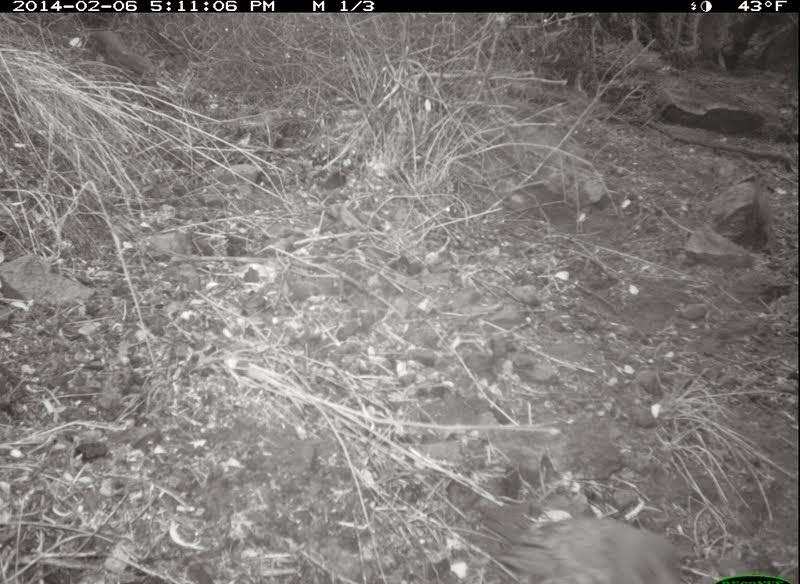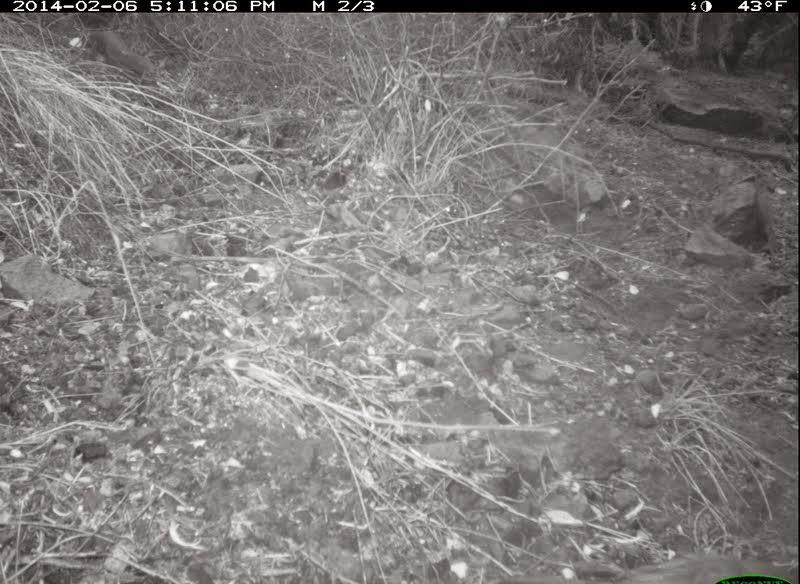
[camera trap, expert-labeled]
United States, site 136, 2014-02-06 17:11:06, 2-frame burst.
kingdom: Animalia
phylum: Chordata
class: Aves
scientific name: Aves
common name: bird